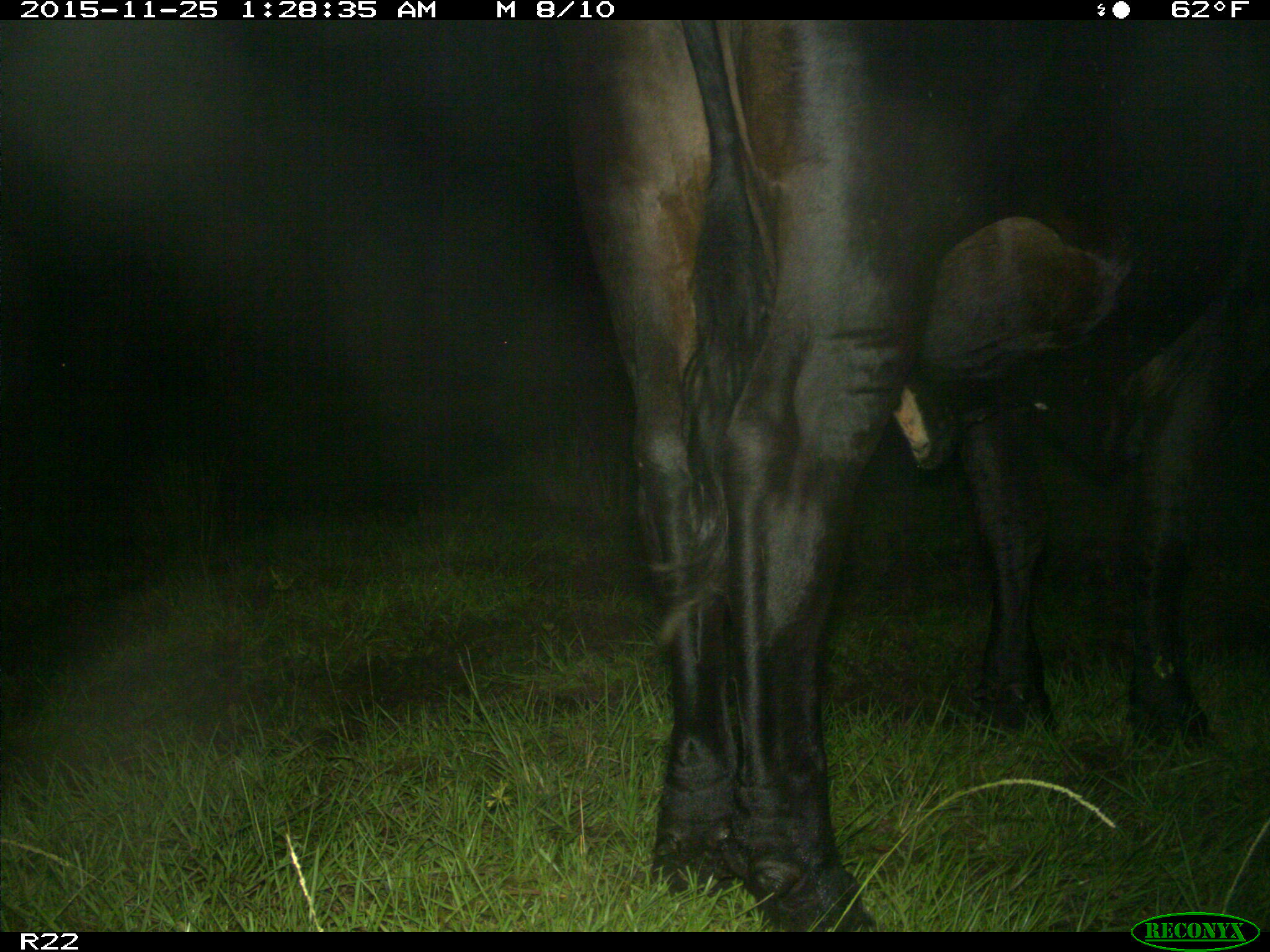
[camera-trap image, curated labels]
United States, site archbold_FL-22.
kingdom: Animalia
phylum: Chordata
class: Mammalia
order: Artiodactyla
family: Bovidae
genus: Bos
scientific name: Bos taurus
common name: domestic cow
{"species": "Bos taurus (domestic cow)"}